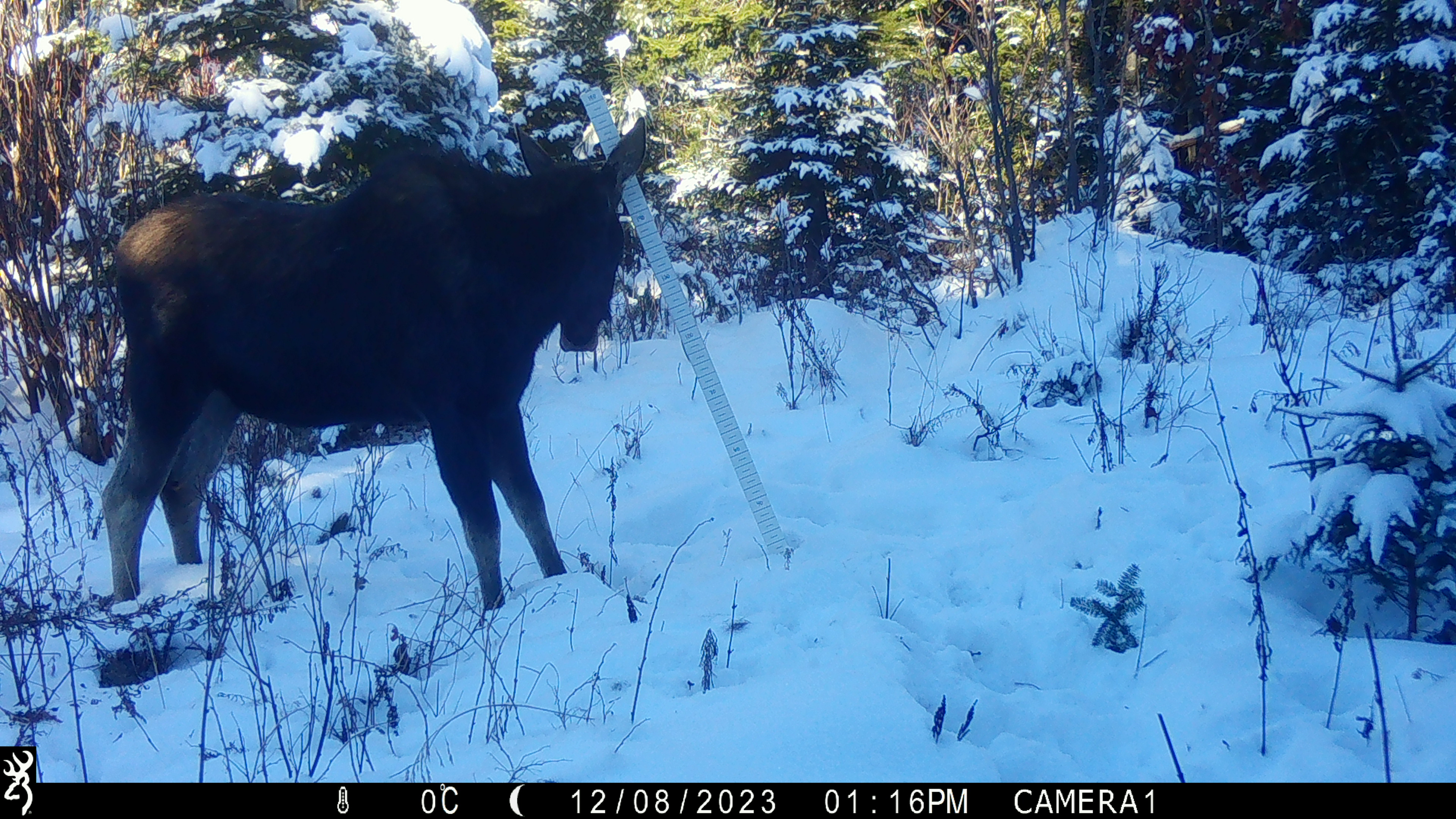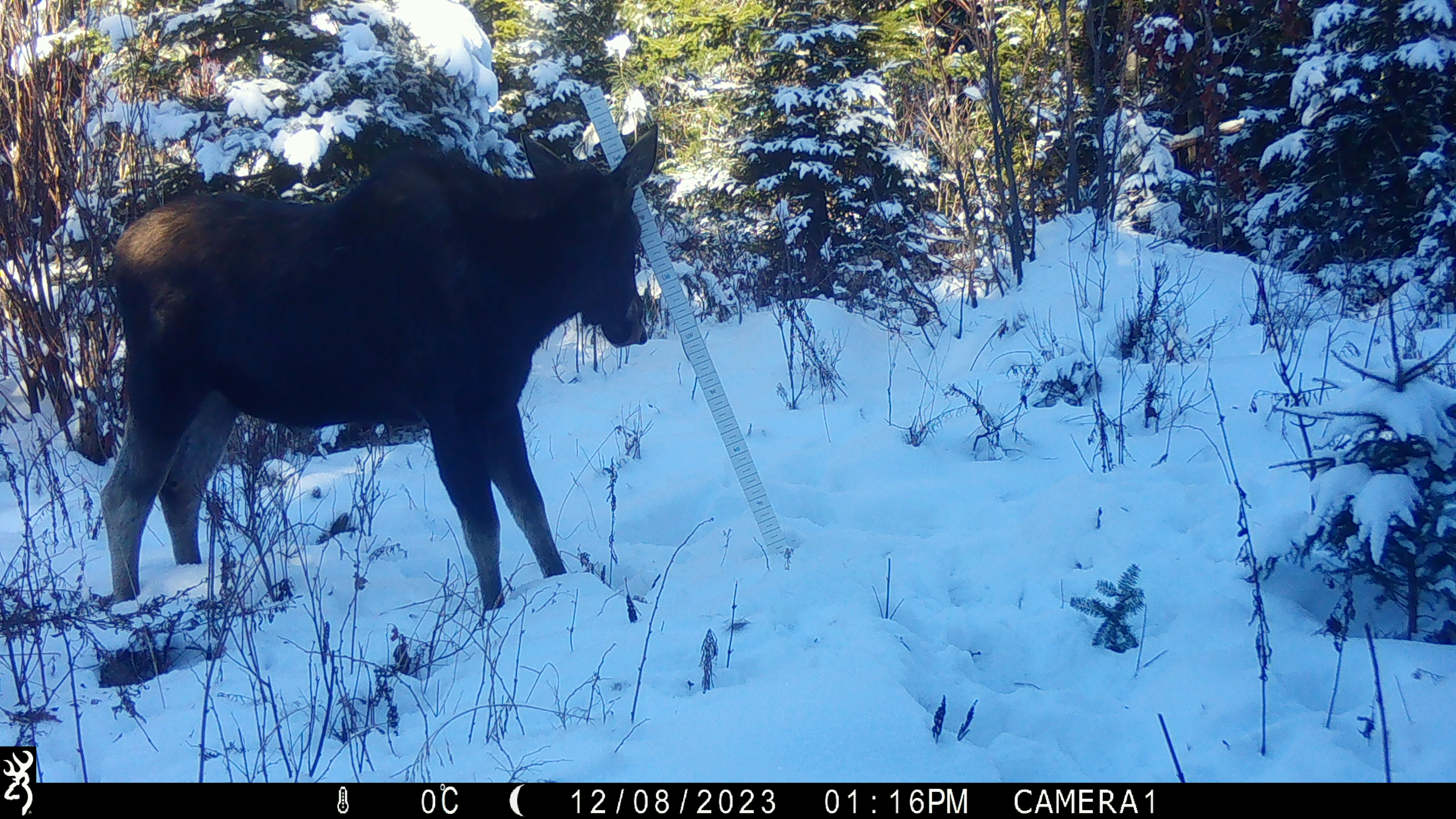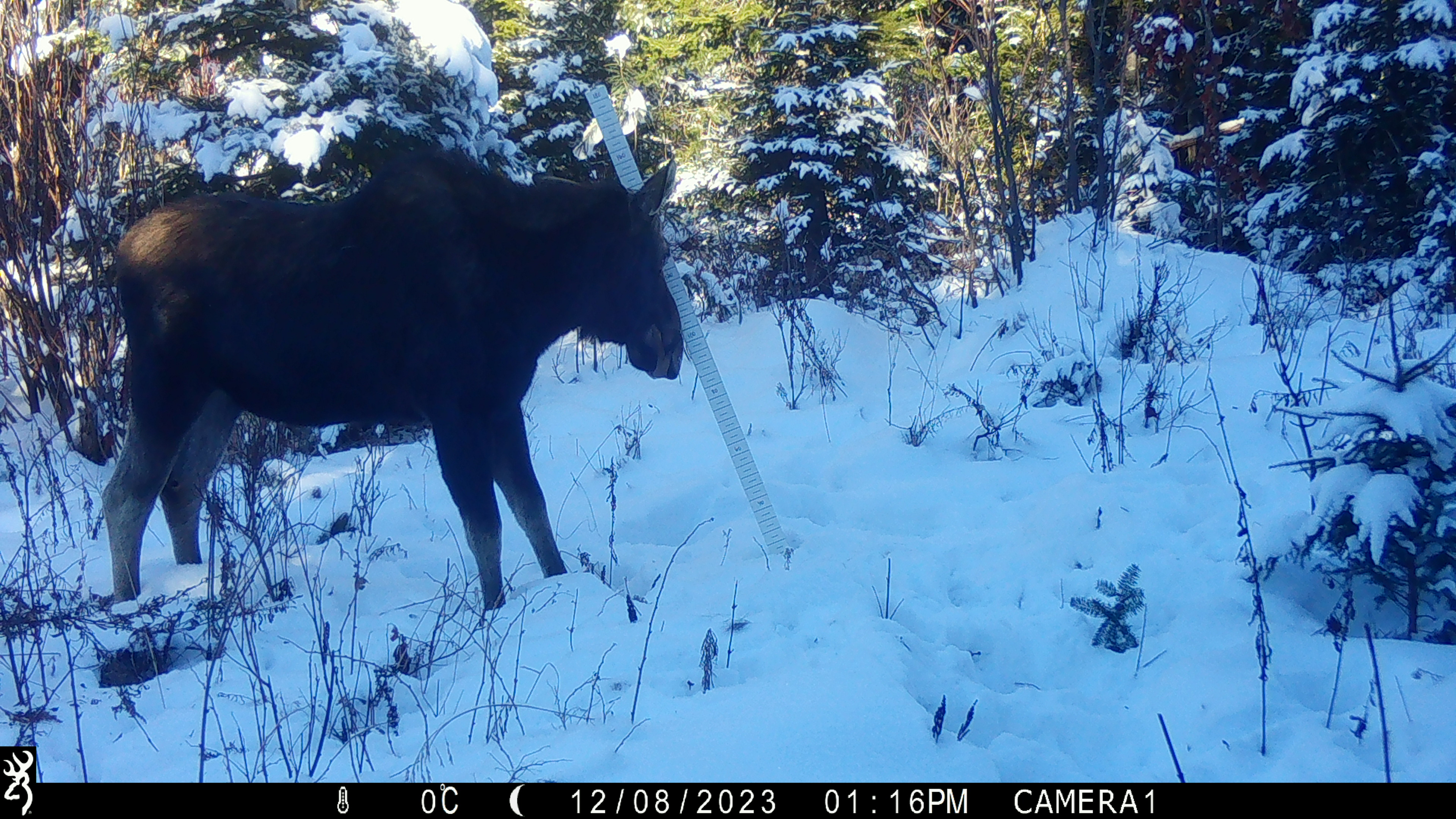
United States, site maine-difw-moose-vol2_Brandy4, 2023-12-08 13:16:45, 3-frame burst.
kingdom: Animalia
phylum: Chordata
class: Mammalia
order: Artiodactyla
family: Cervidae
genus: Alces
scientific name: Alces alces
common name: moose